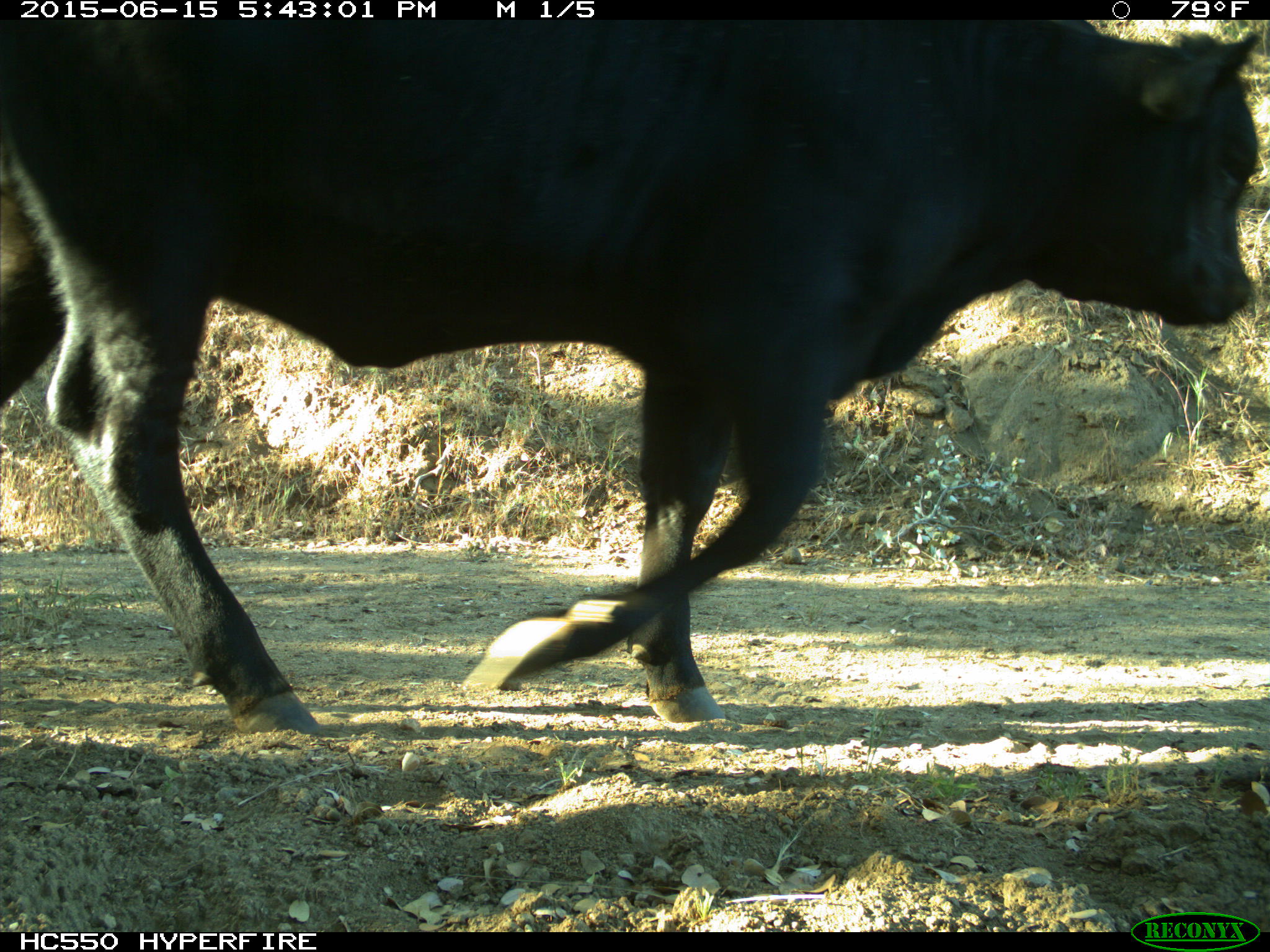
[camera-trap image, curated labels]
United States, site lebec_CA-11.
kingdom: Animalia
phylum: Chordata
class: Mammalia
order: Artiodactyla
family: Bovidae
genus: Bos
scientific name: Bos taurus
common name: domestic cow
Bos taurus (domestic cow).